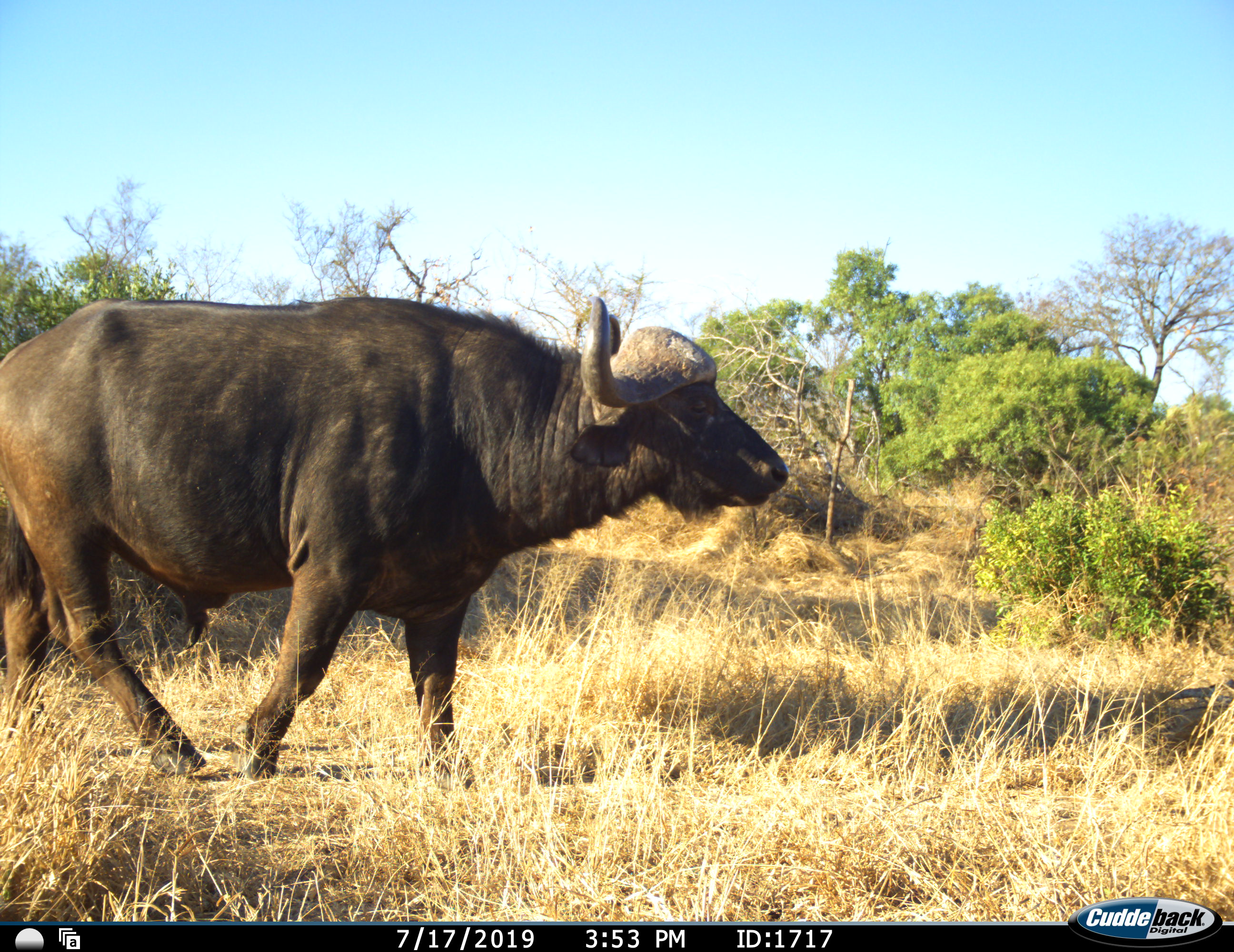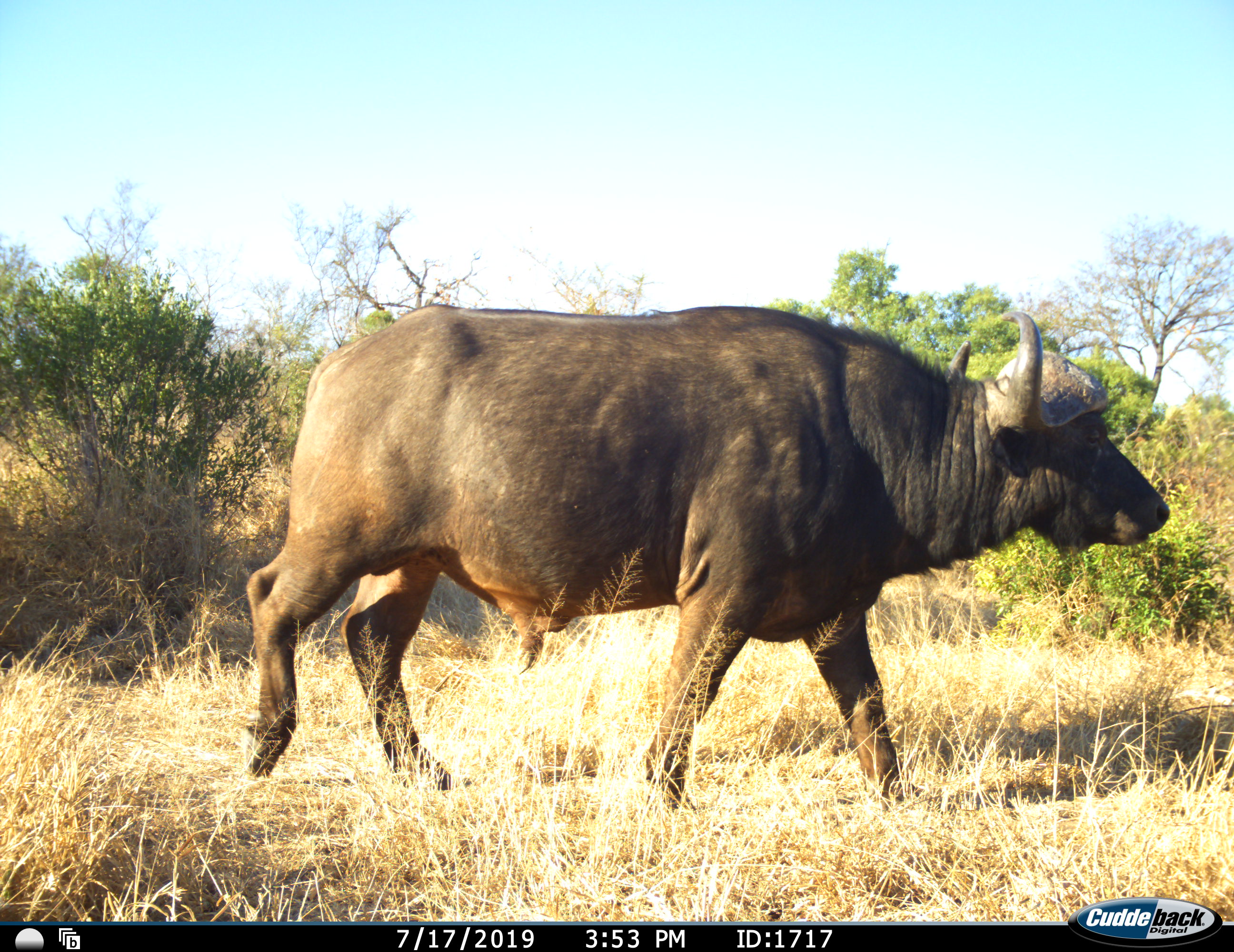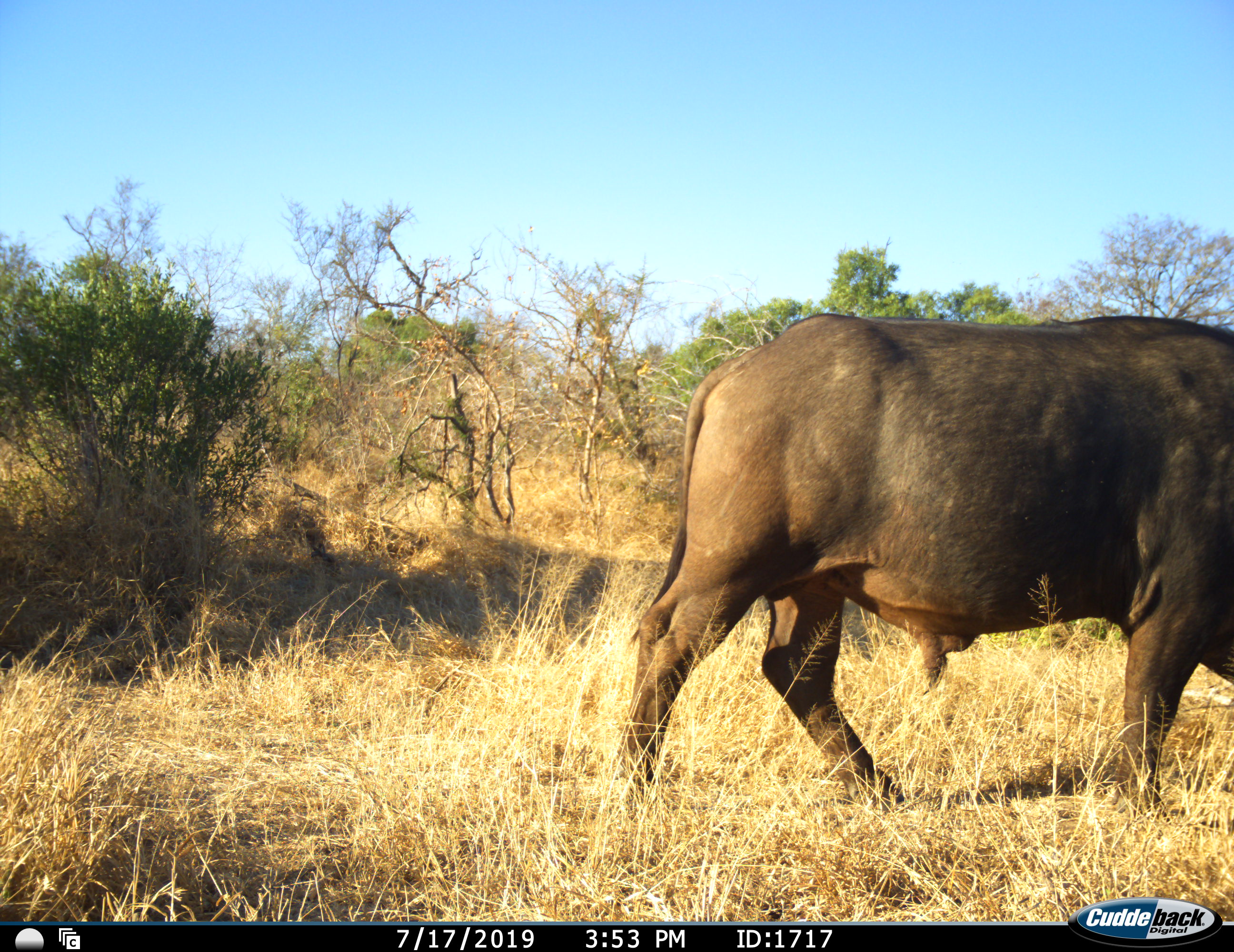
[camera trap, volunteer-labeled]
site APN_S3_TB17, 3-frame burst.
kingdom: Animalia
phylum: Chordata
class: Mammalia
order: Artiodactyla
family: Bovidae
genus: Syncerus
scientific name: Syncerus caffer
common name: african buffalo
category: buffalo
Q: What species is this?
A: Buffalo (african buffalo) (Syncerus caffer).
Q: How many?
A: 1.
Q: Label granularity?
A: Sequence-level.